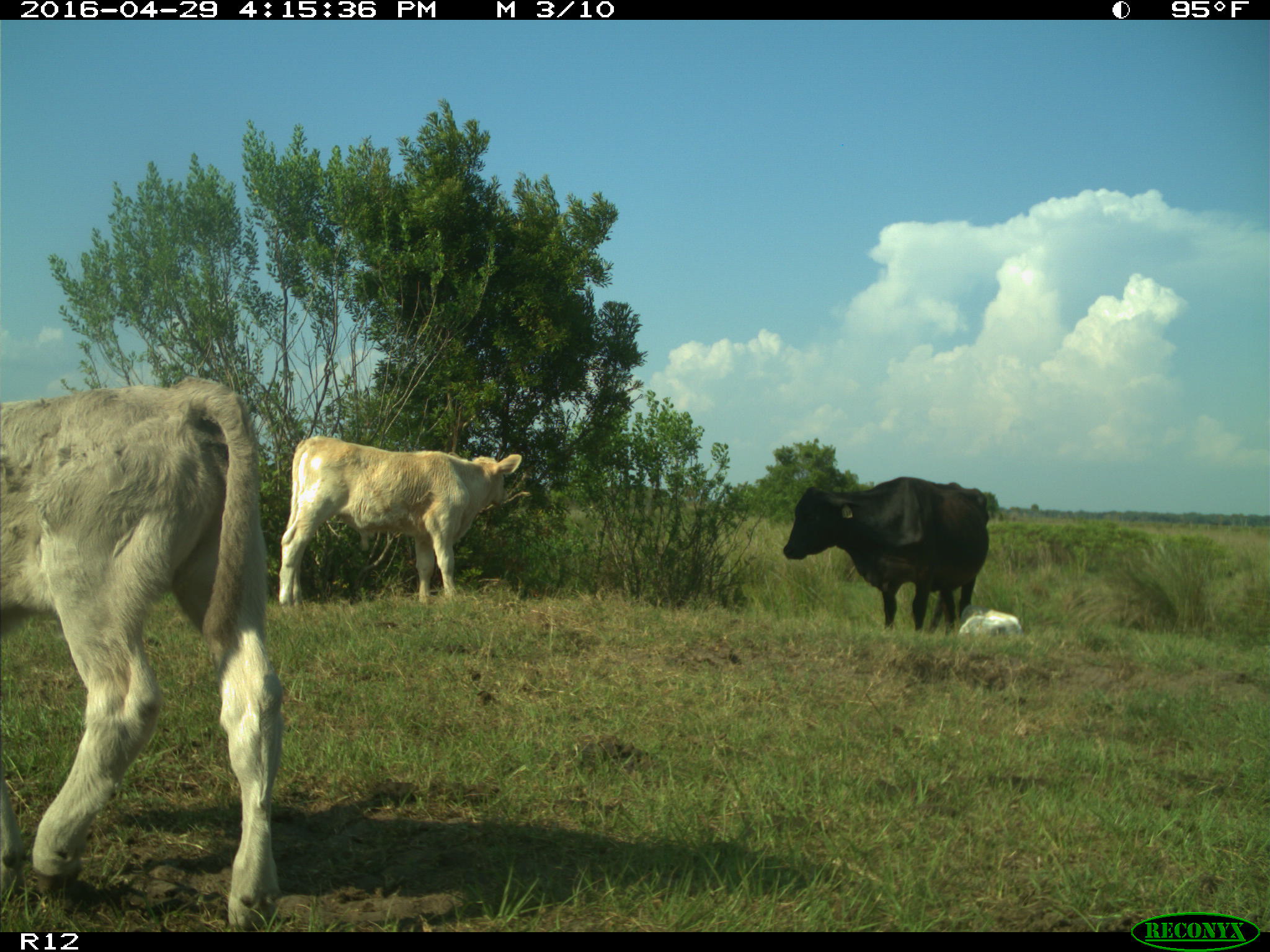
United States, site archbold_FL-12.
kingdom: Animalia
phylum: Chordata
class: Mammalia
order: Artiodactyla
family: Bovidae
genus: Bos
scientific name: Bos taurus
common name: domestic cow